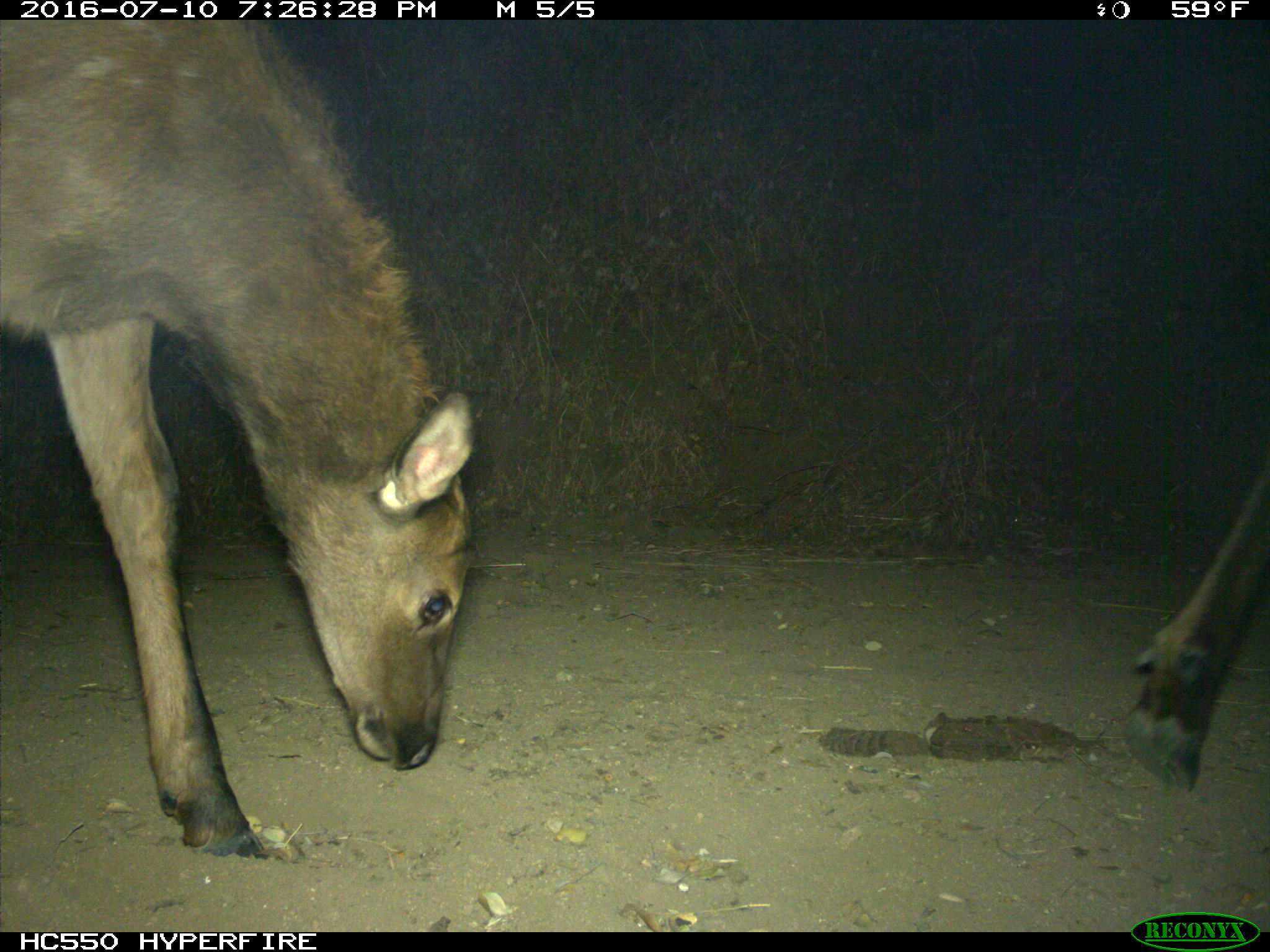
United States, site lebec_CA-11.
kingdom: Animalia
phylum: Chordata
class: Mammalia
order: Artiodactyla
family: Cervidae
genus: Cervus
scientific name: Cervus canadensis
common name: elk